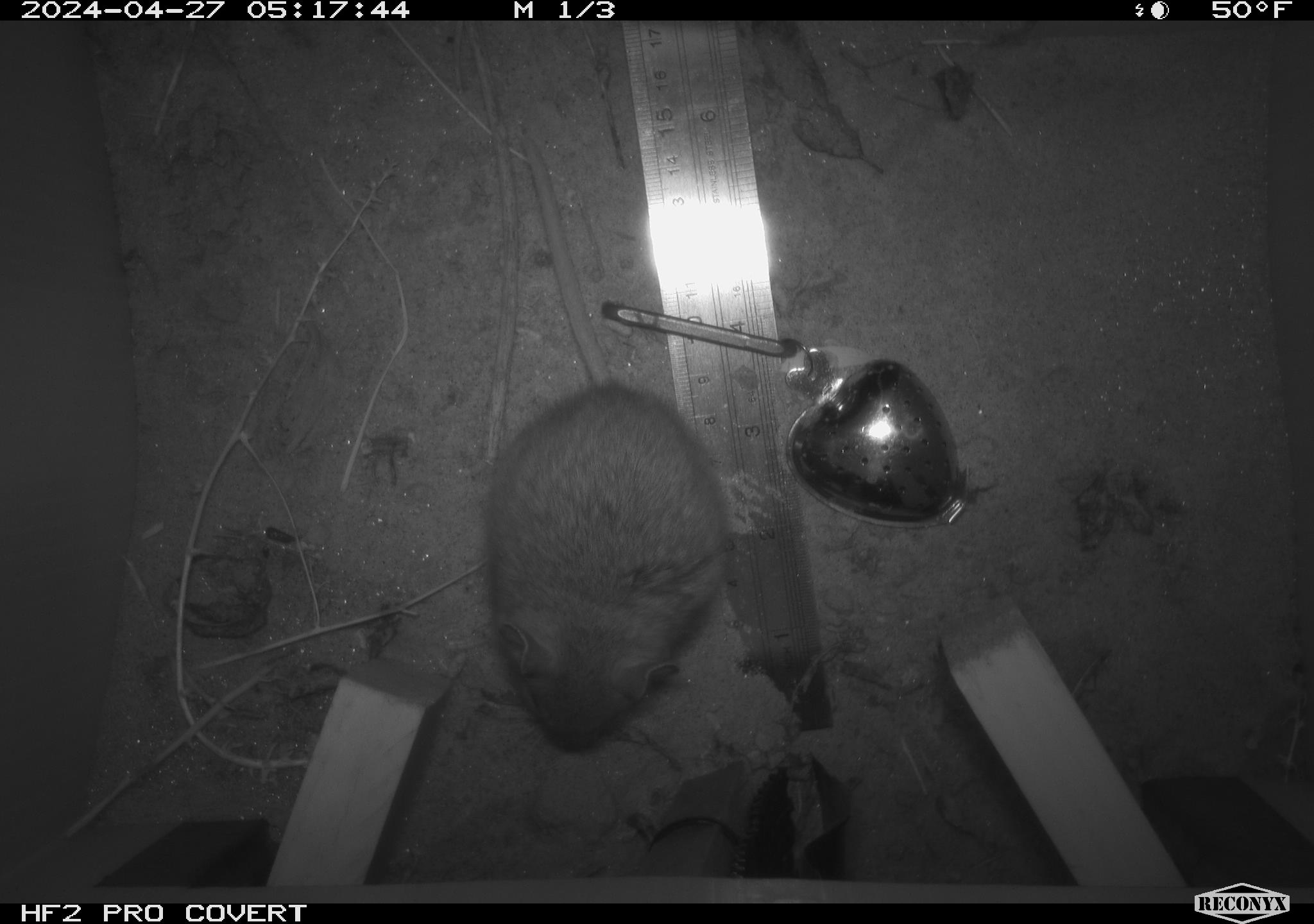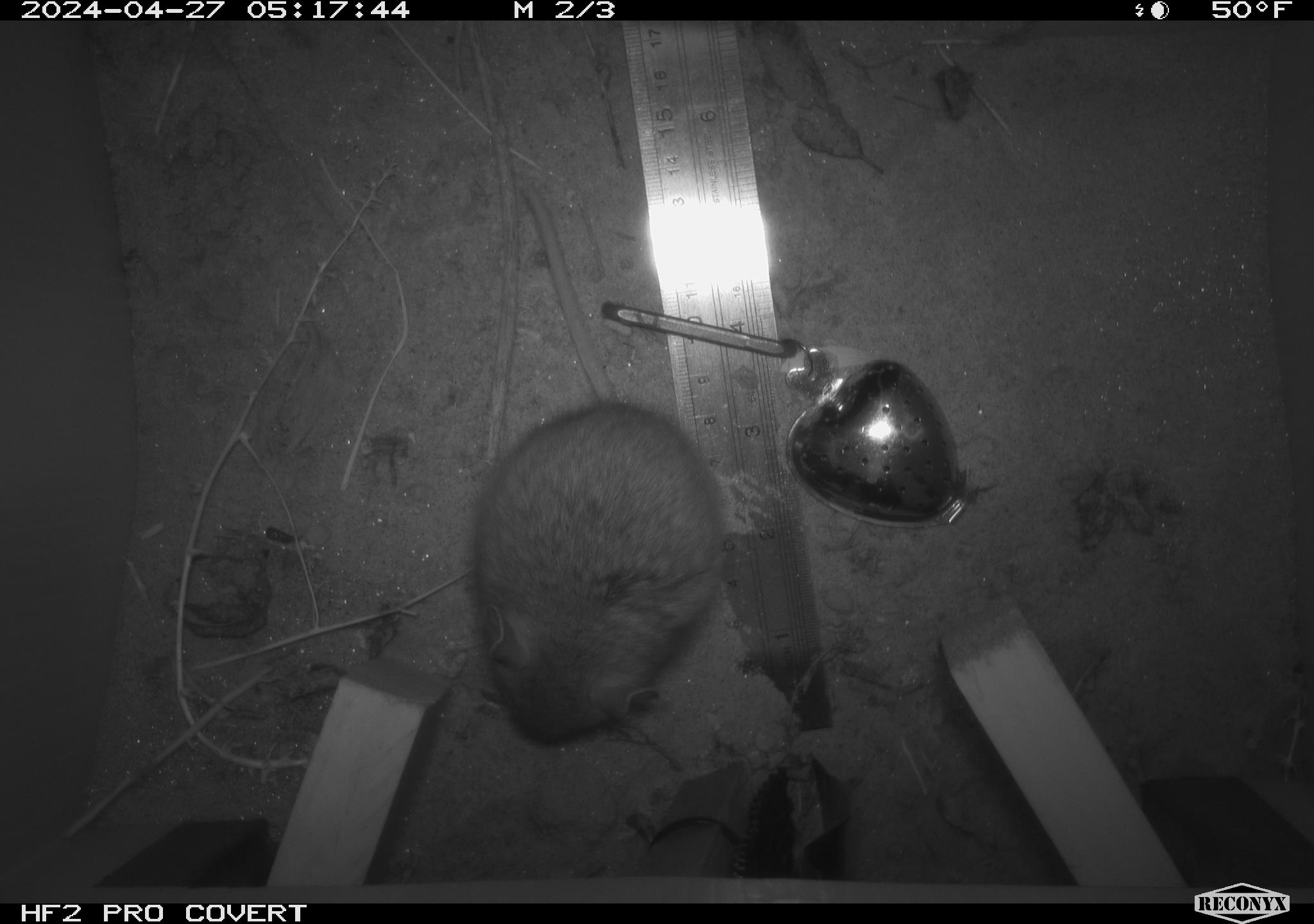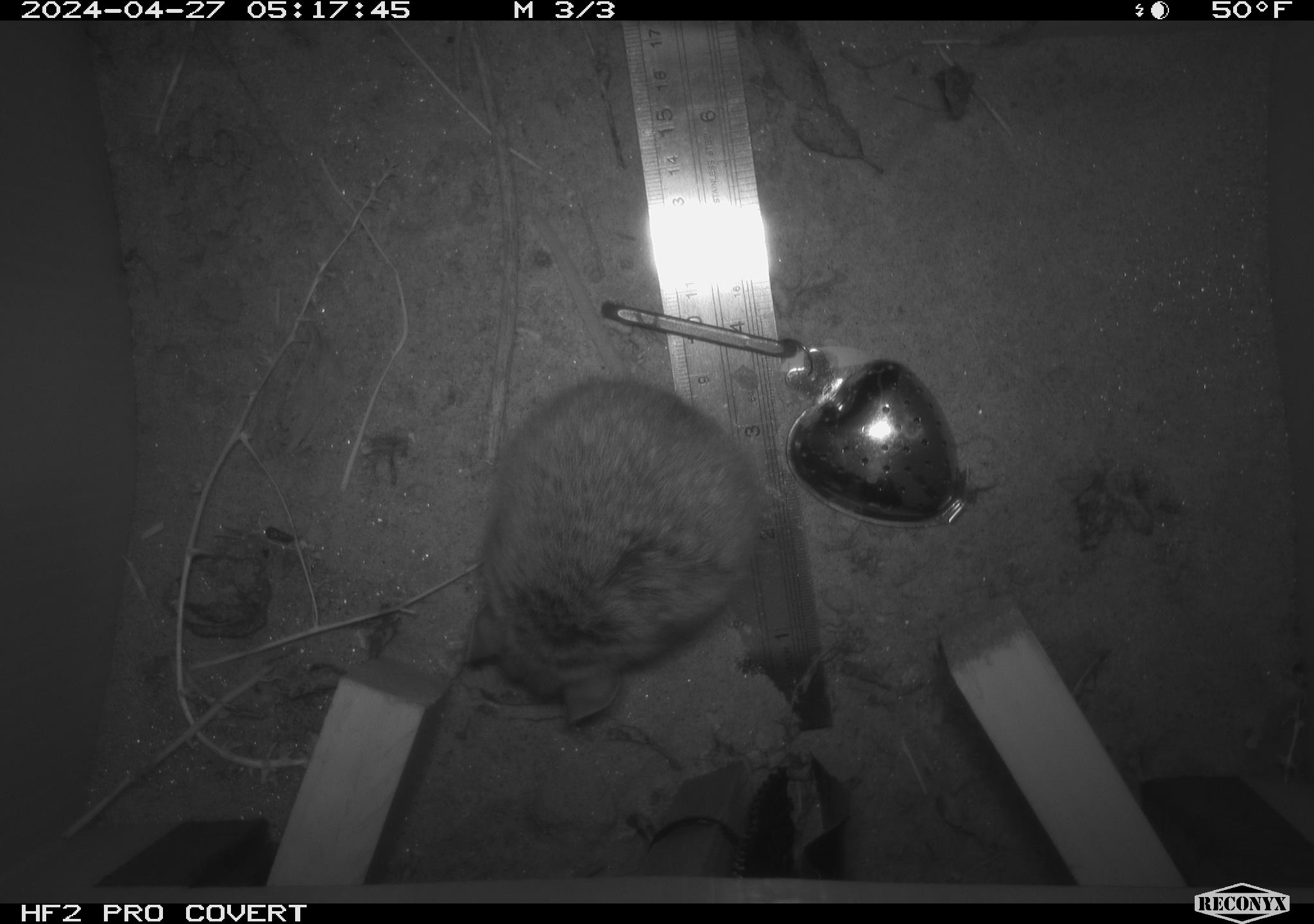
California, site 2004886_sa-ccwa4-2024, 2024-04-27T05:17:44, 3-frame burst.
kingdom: Animalia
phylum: Chordata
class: Mammalia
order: Rodentia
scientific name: Rodentia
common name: woodrat or rat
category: woodrat or rat species